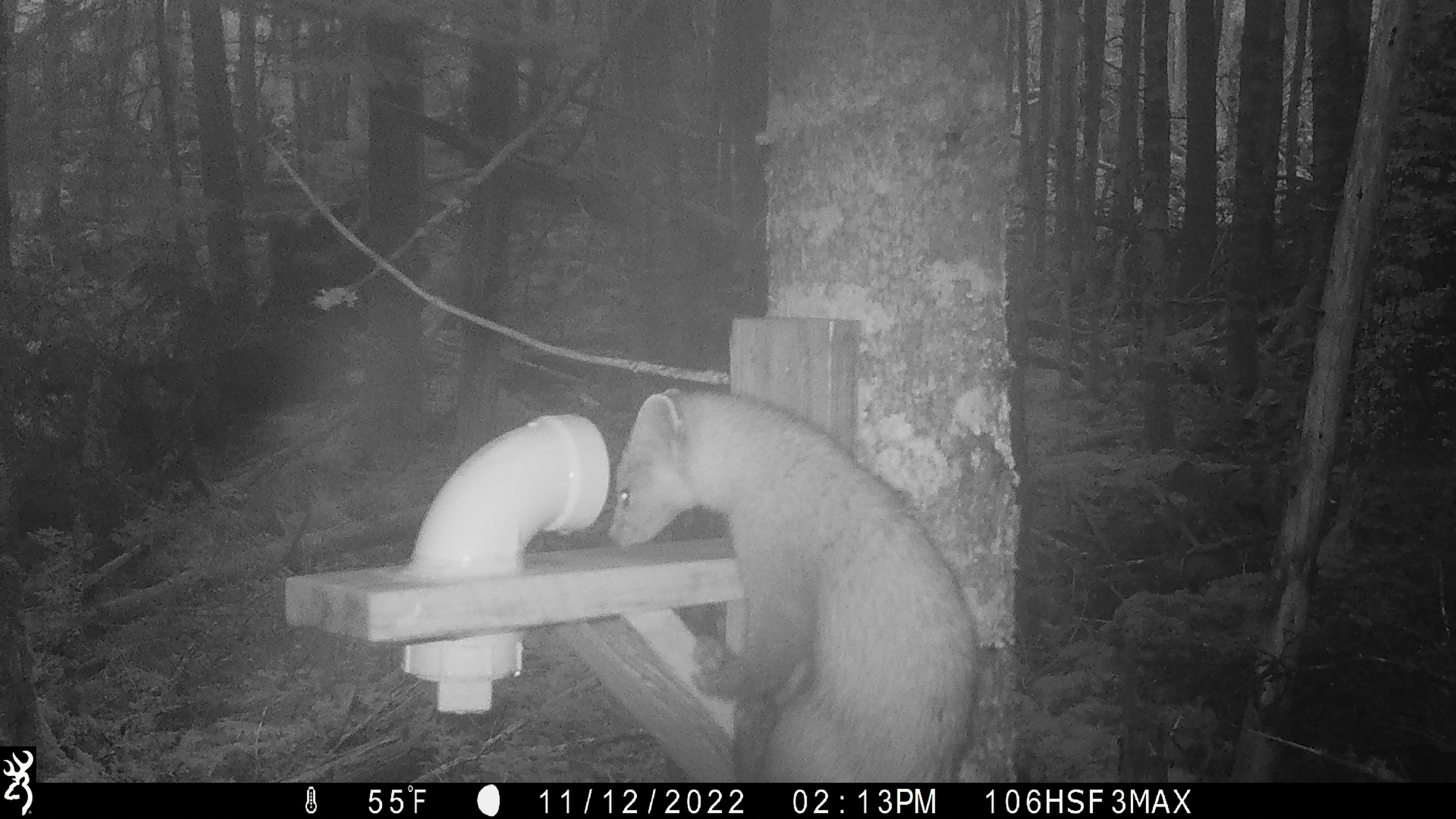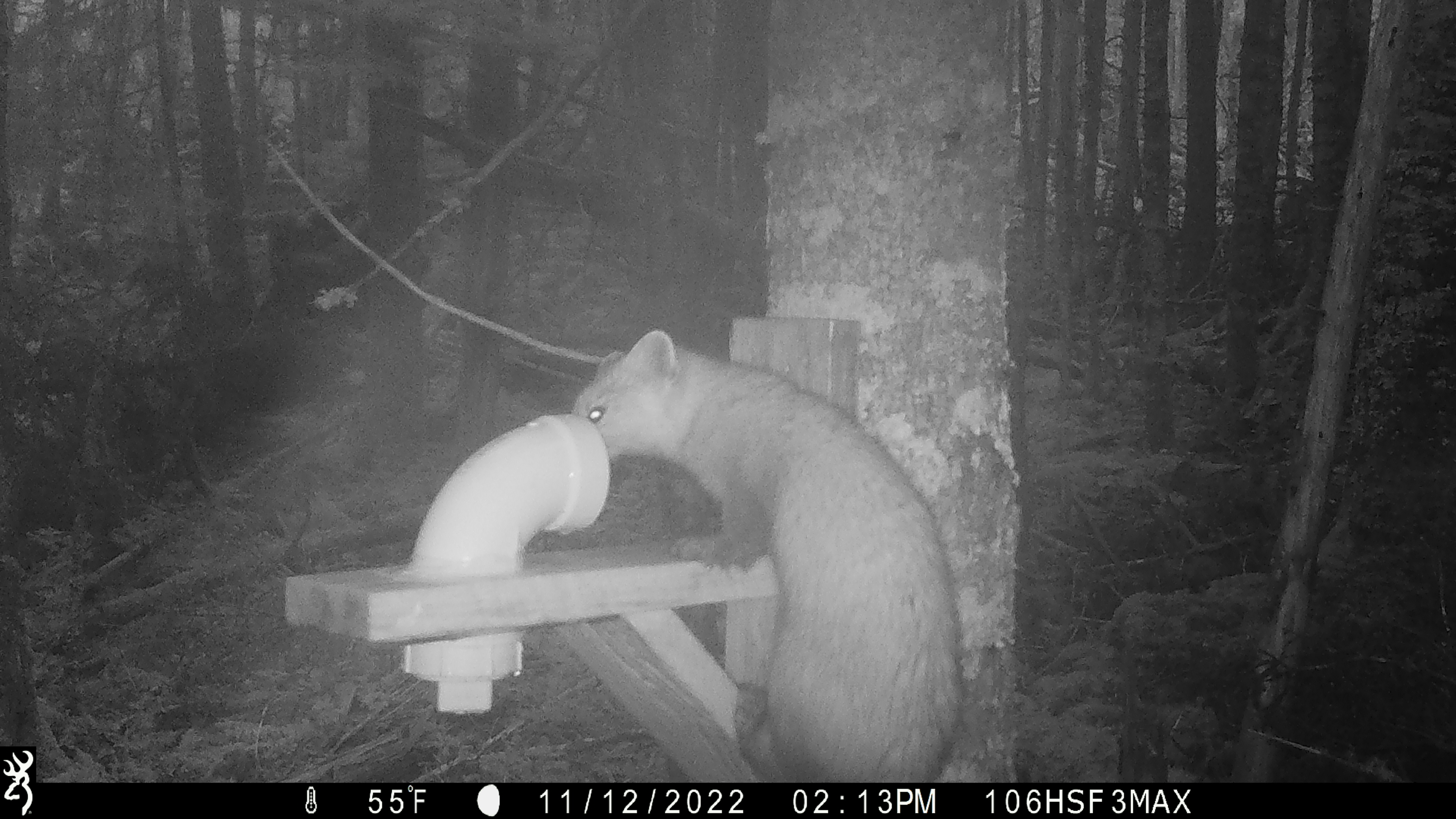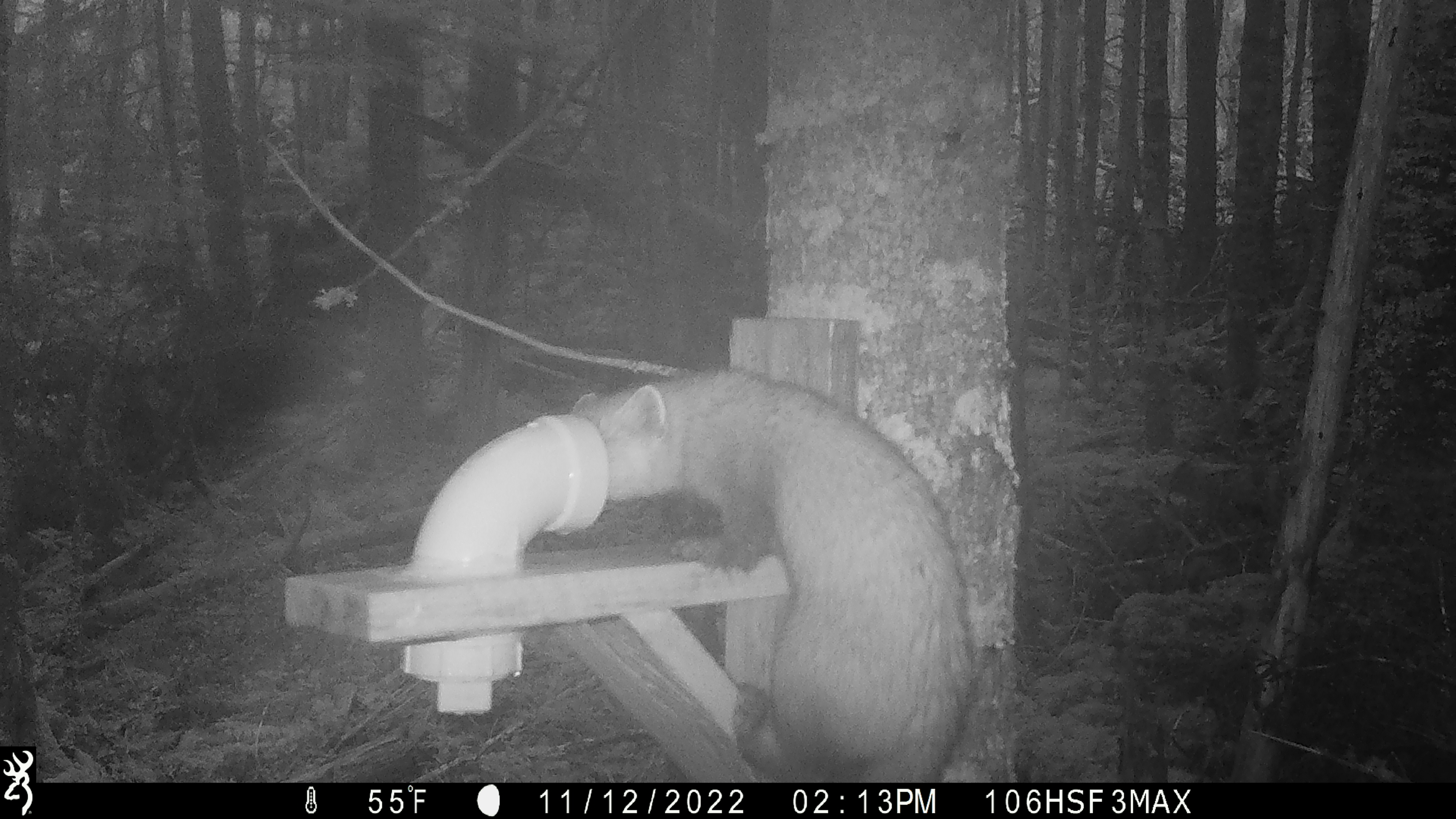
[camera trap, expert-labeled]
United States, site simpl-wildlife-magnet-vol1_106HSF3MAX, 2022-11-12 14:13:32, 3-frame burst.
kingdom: Animalia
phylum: Chordata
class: Mammalia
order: Carnivora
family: Mustelidae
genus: Martes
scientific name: Martes americana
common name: american marten